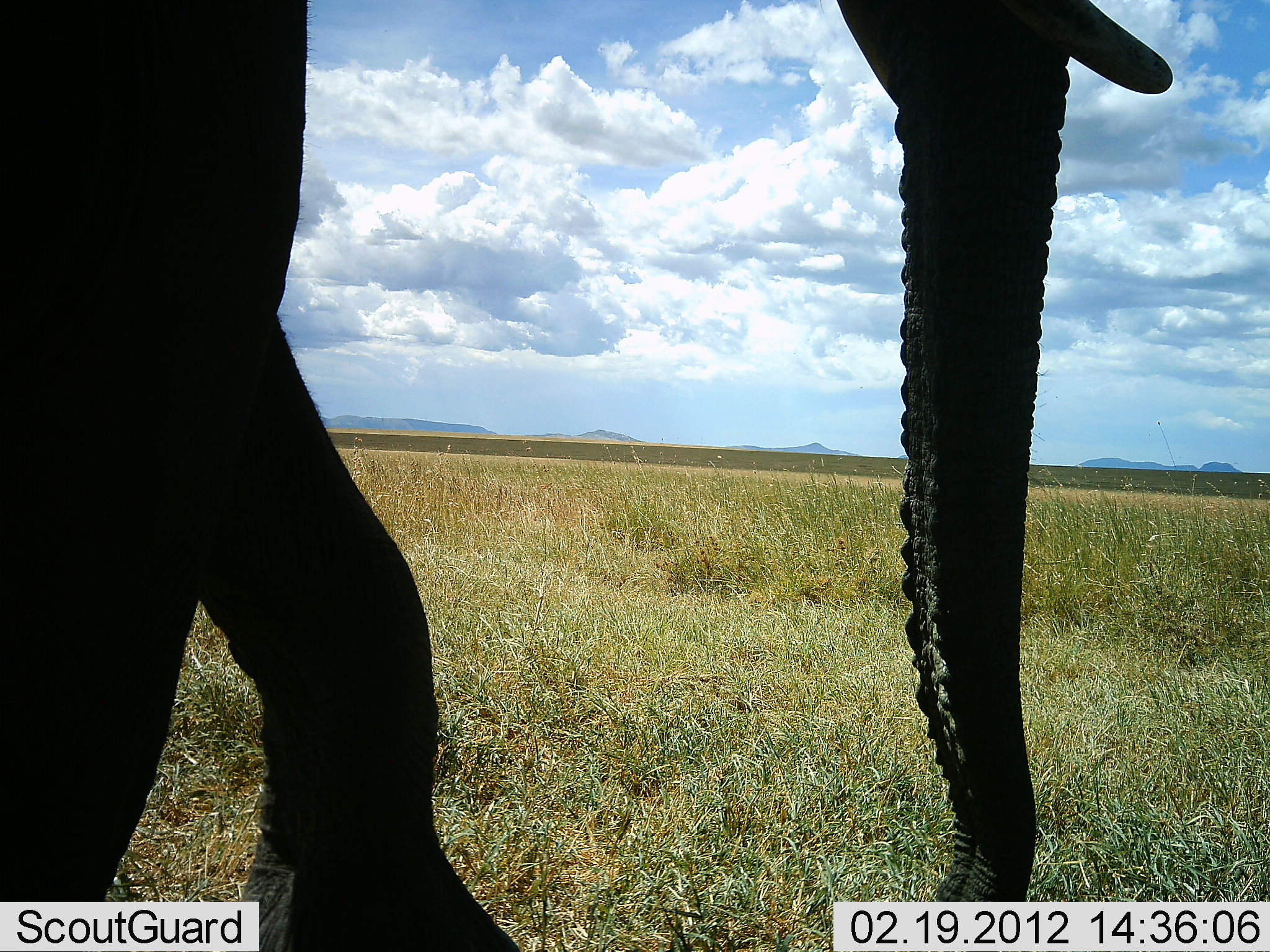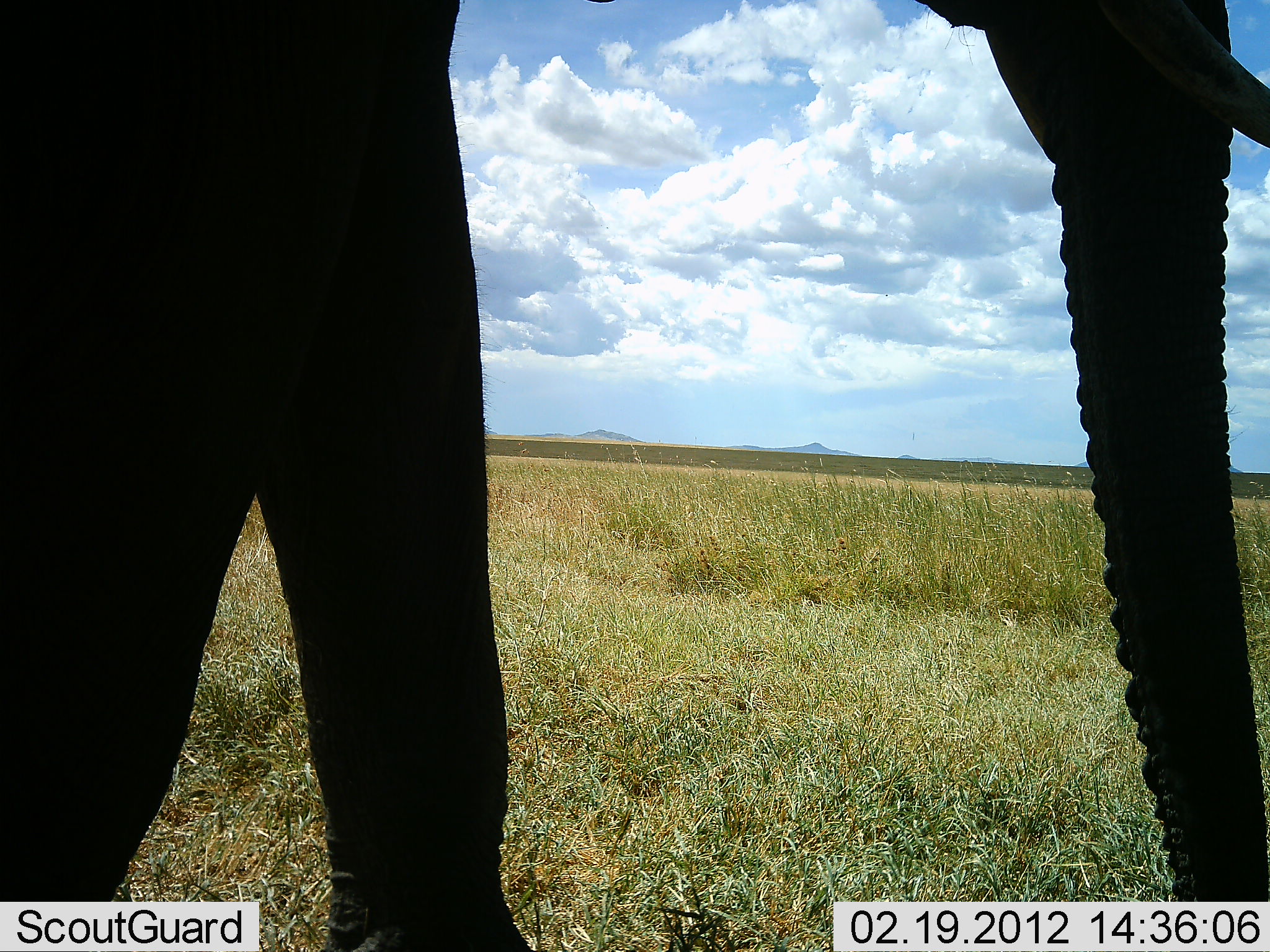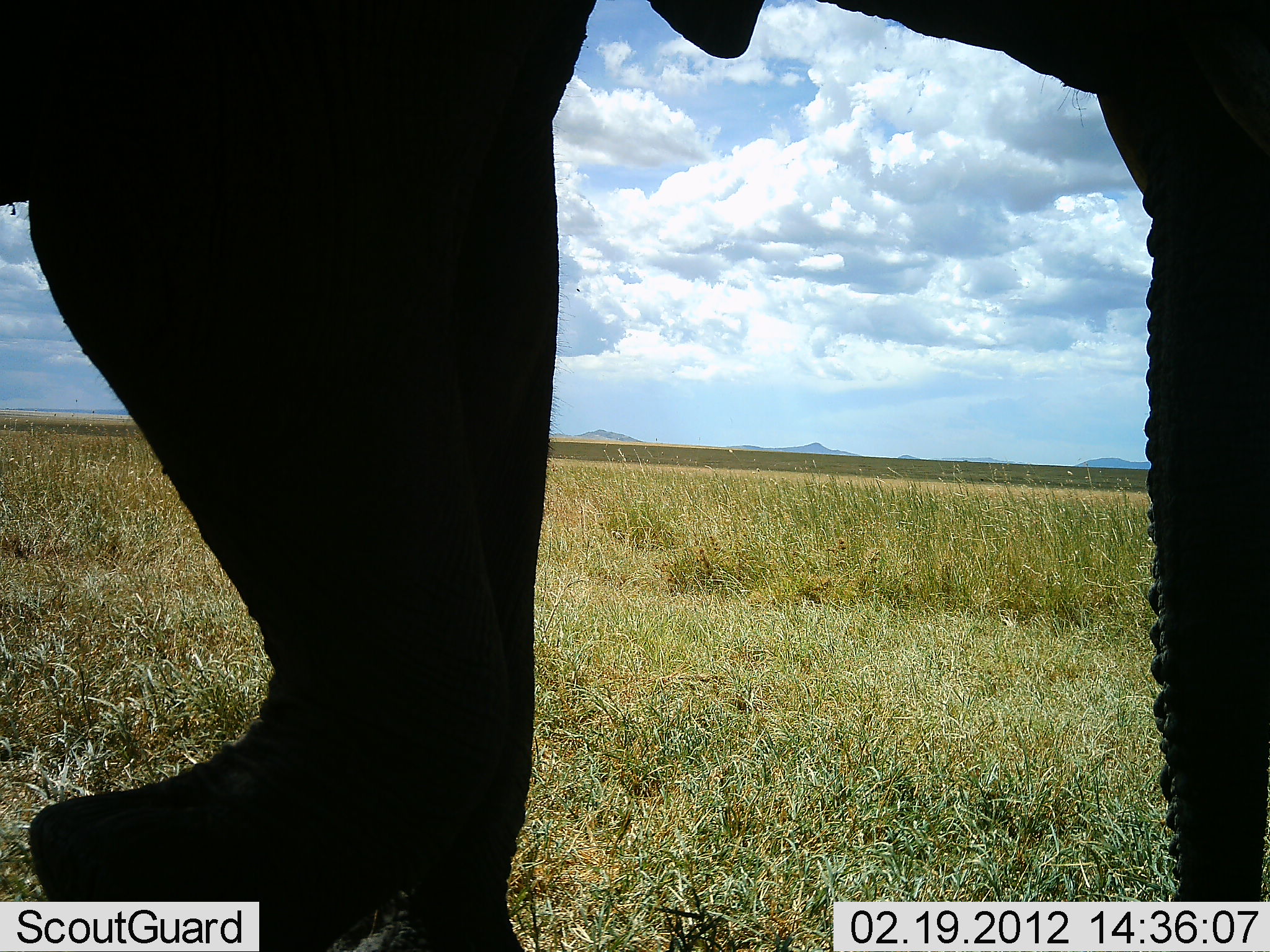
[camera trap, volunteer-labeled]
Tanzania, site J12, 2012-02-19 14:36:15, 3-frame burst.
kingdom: Animalia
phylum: Chordata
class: Mammalia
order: Proboscidea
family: Elephantidae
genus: Loxodonta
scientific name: Loxodonta africana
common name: african bush elephant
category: elephant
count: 1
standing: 17%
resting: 0%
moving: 83%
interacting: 0%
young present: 0%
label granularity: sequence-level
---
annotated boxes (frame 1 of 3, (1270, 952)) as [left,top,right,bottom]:
animal: [1,1,1173,952]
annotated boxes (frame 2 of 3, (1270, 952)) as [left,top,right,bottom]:
animal: [1,2,1269,952]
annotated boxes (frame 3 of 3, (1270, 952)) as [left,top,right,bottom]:
animal: [3,1,1268,922]